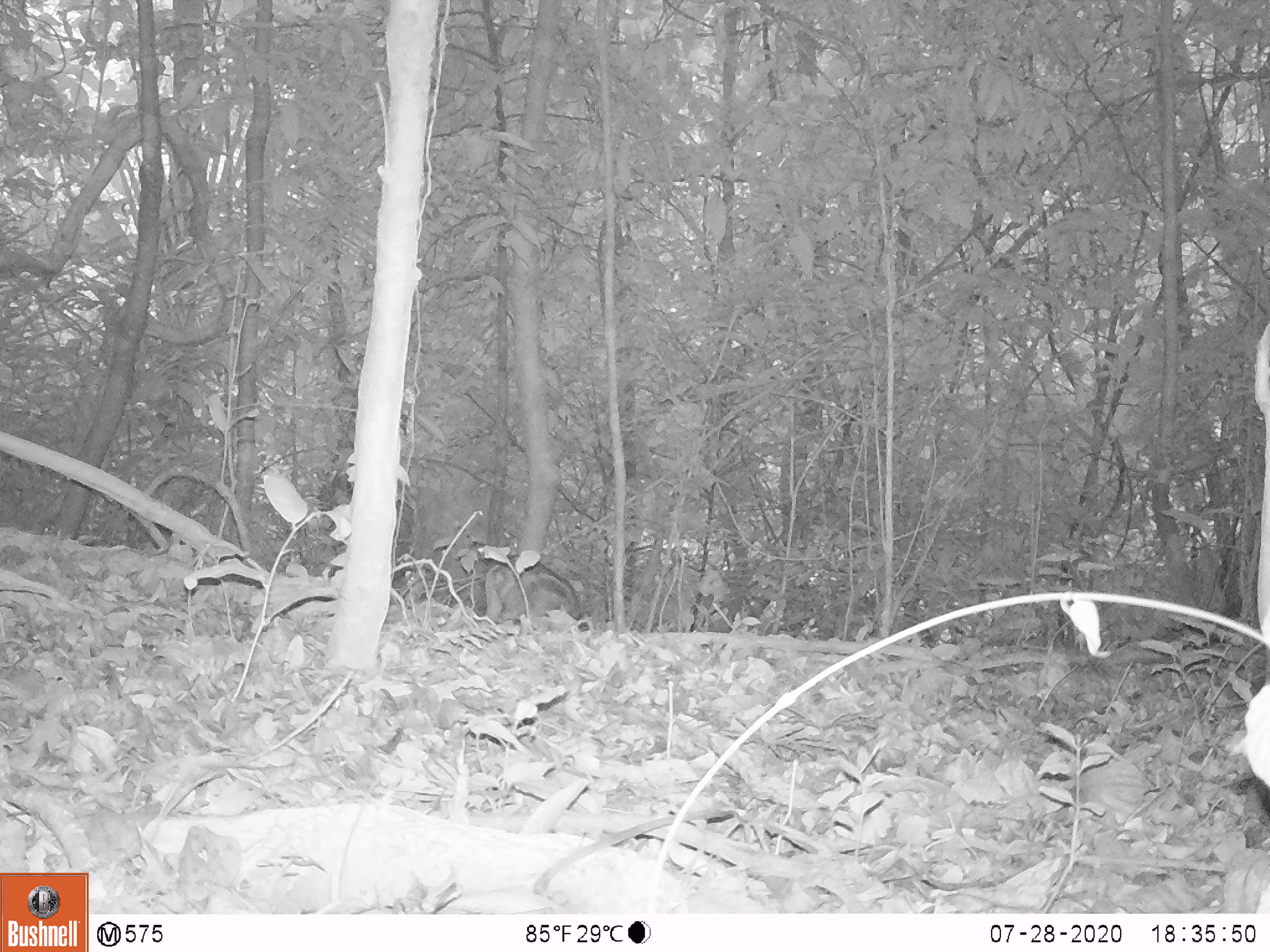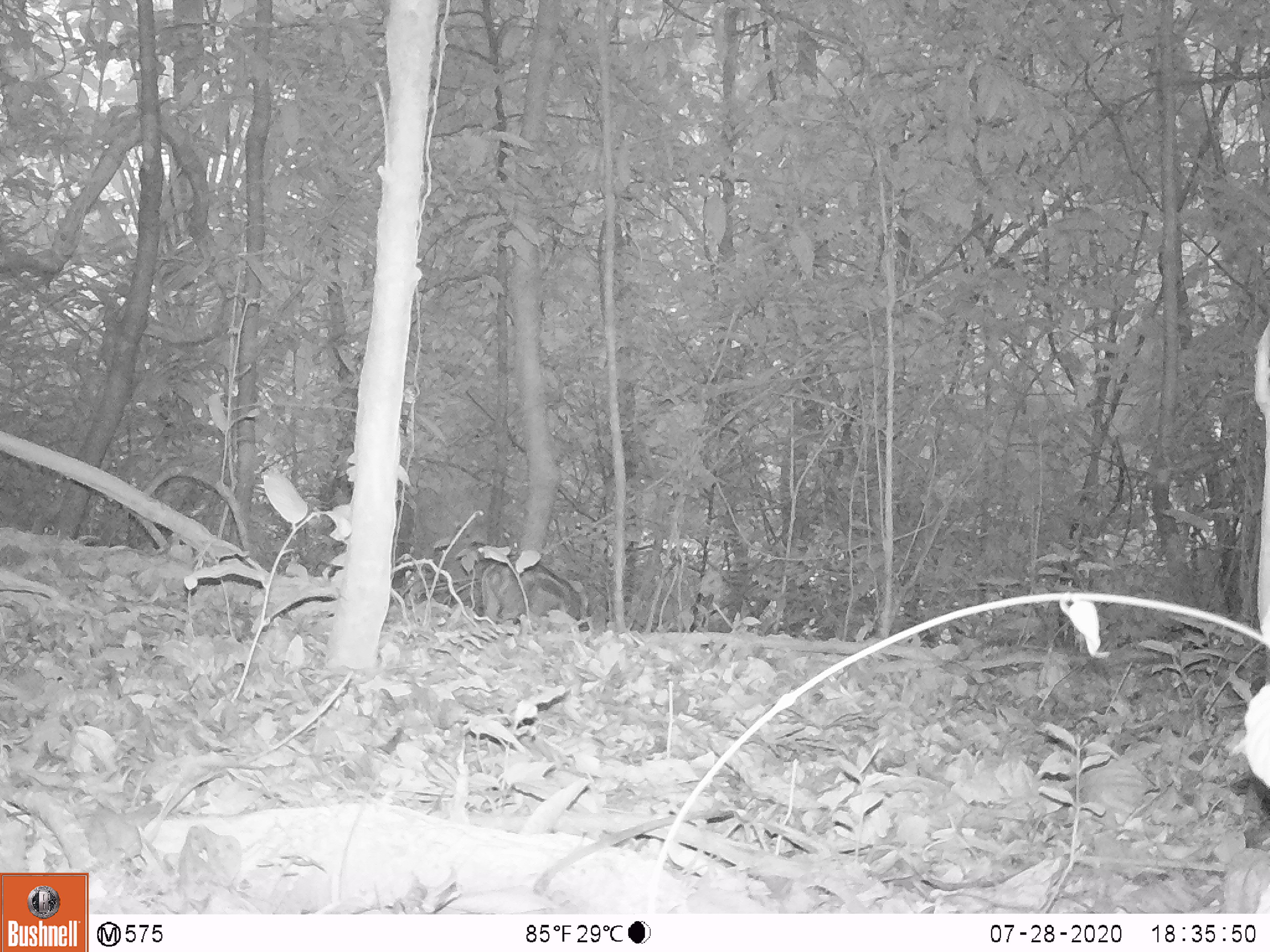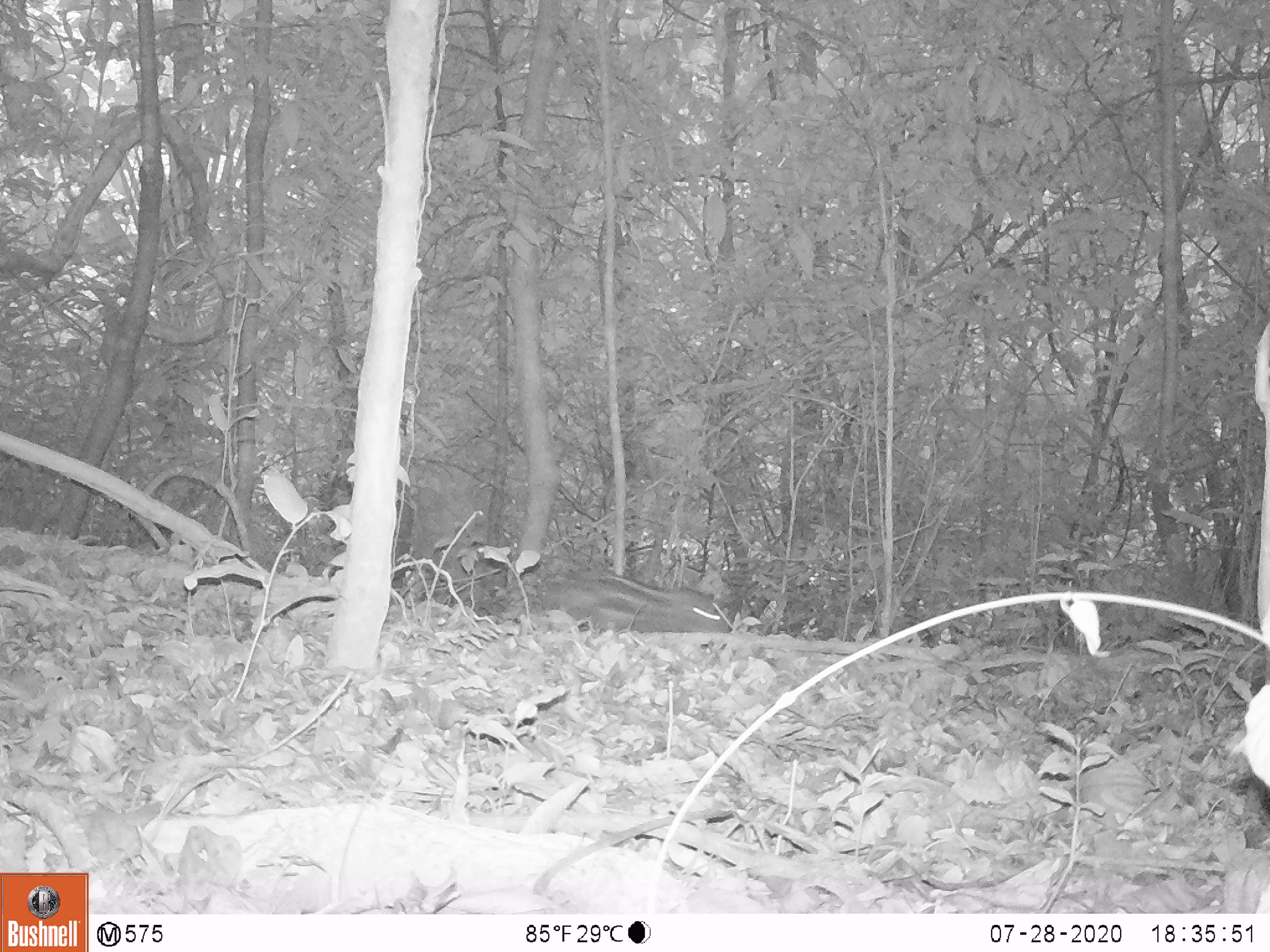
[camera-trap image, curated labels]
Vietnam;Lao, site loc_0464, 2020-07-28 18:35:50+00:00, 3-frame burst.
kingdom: Animalia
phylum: Chordata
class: Mammalia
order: Artiodactyla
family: Suidae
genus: Sus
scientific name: Sus scrofa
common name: eurasian wild pig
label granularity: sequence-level